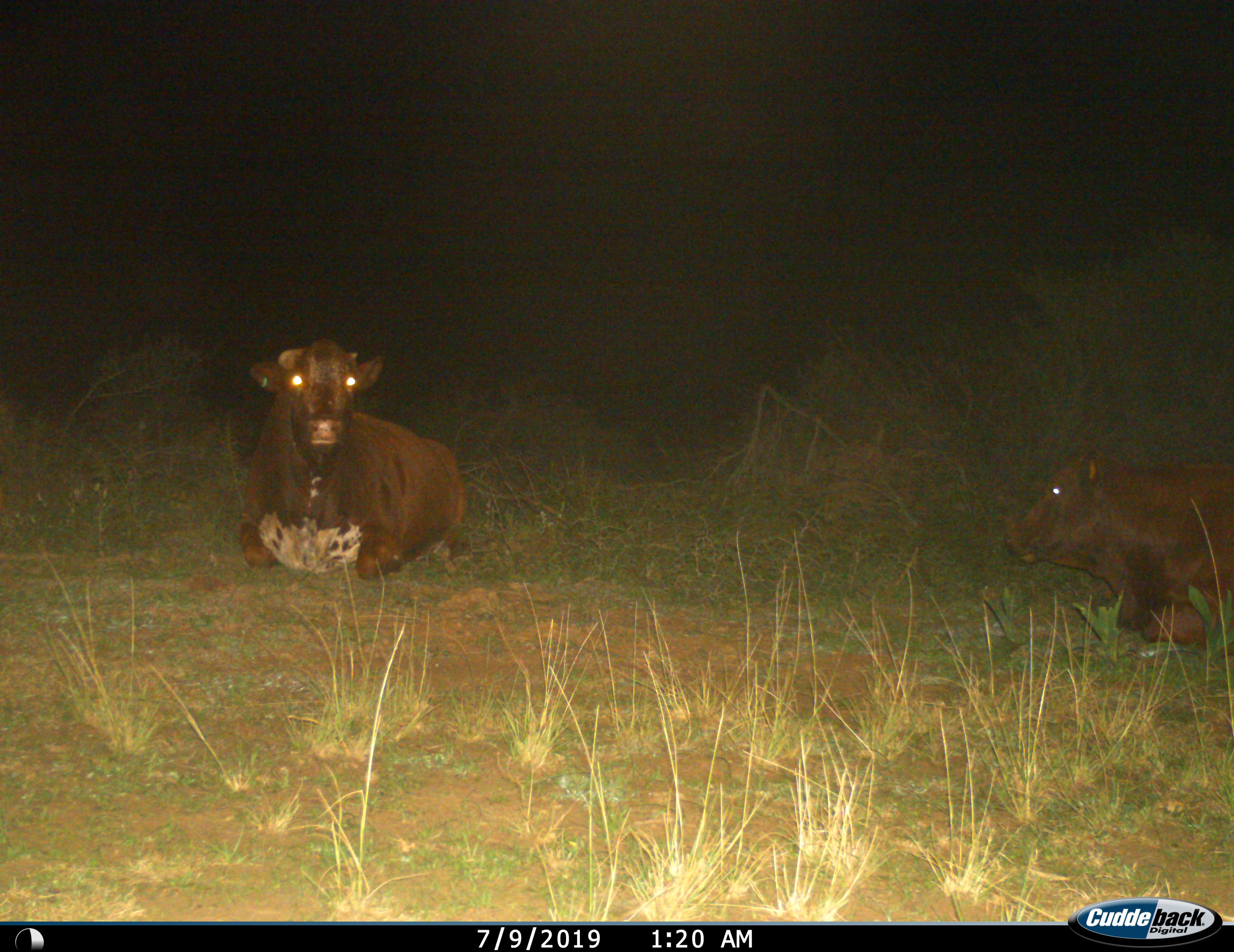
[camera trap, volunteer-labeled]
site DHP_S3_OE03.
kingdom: Animalia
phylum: Chordata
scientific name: Vertebrata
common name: domestic animal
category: domesticanimal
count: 2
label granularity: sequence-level